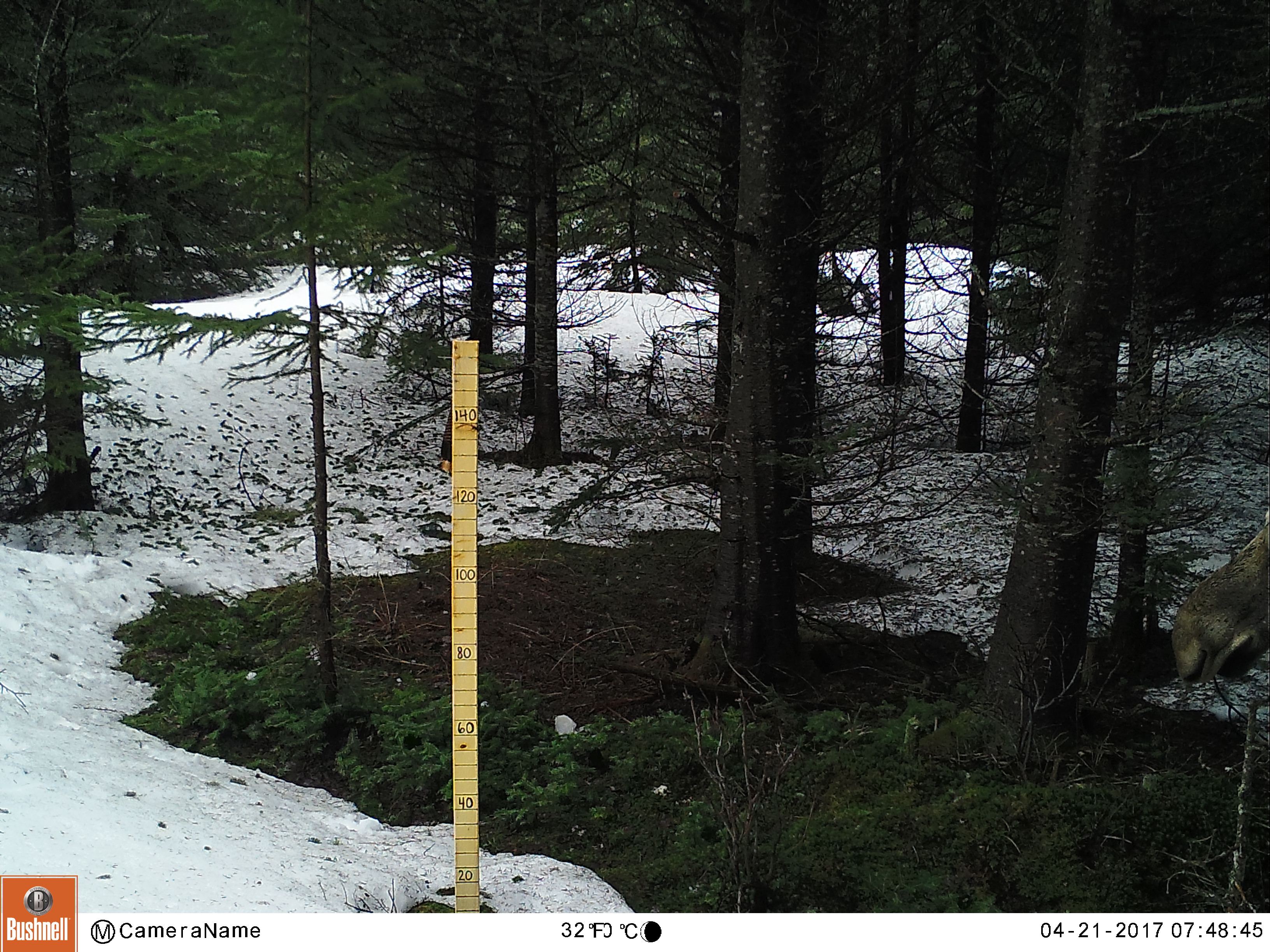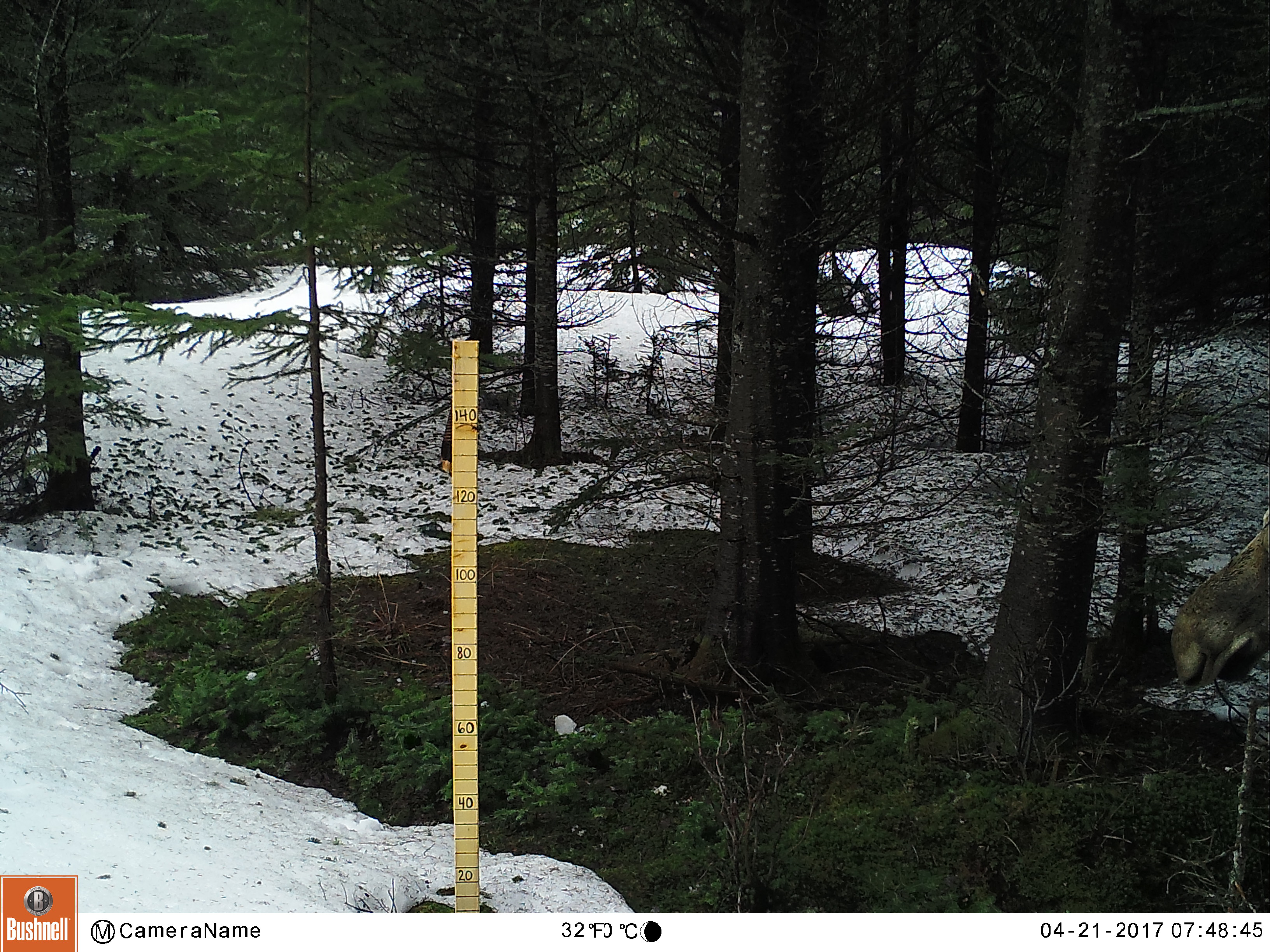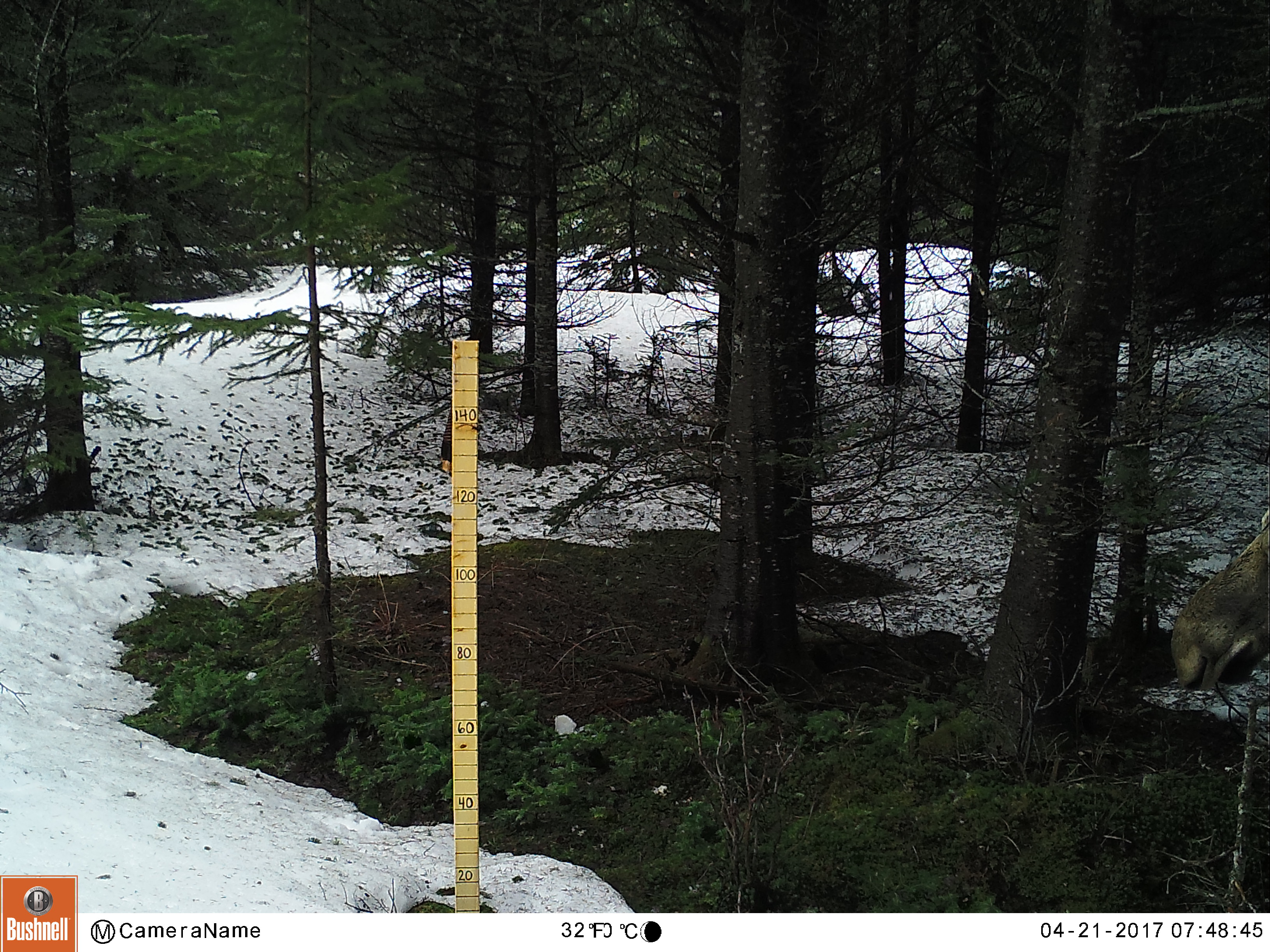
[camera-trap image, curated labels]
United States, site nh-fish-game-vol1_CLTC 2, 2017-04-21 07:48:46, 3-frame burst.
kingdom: Animalia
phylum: Chordata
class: Mammalia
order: Artiodactyla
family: Cervidae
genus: Alces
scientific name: Alces alces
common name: moose